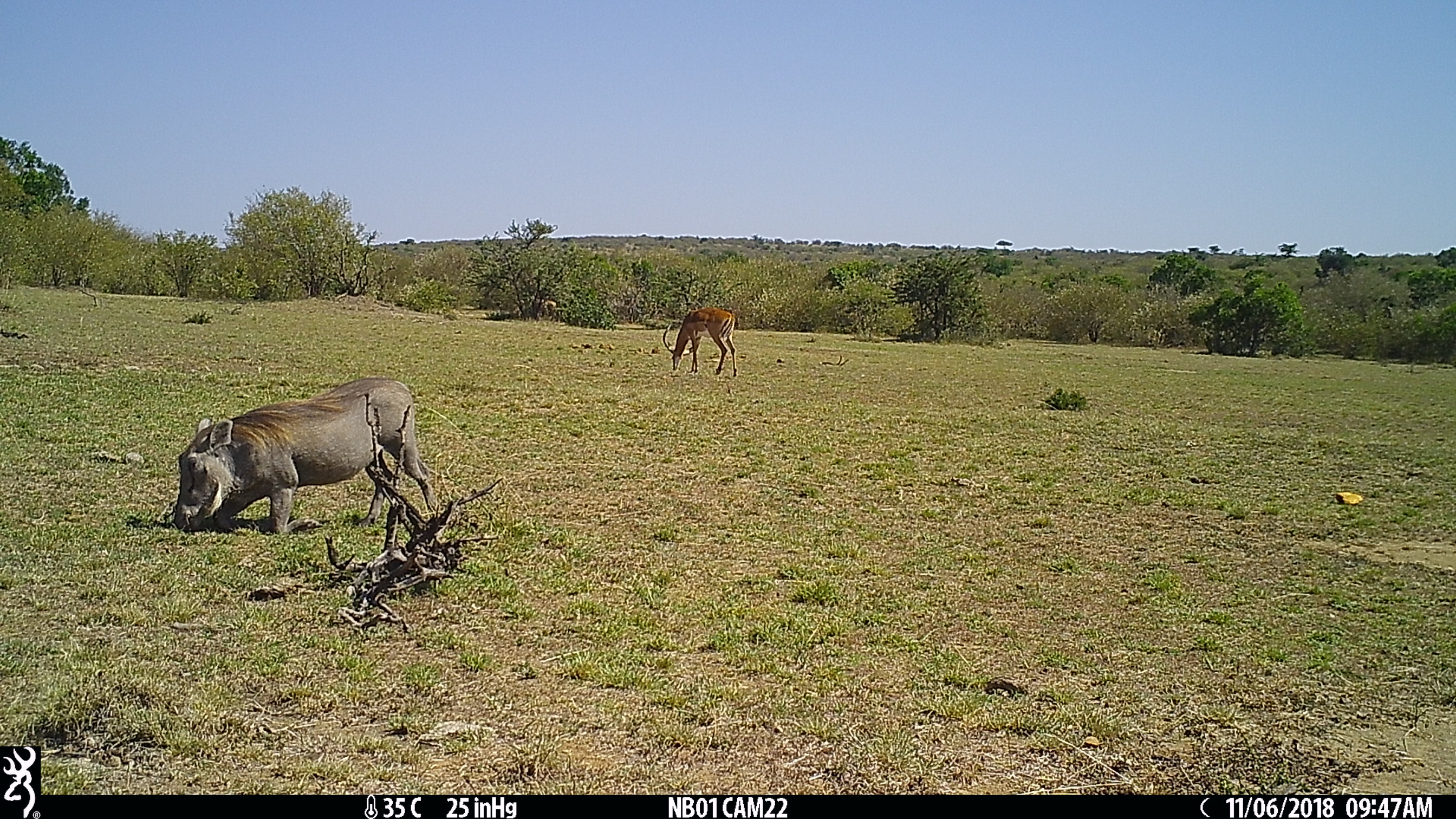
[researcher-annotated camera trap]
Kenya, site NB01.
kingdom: Animalia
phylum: Chordata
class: Mammalia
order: Artiodactyla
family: Suidae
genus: Phacochoerus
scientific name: Phacochoerus africanus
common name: common warthog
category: warthog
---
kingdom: Animalia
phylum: Chordata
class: Mammalia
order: Artiodactyla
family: Bovidae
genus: Aepyceros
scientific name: Aepyceros melampus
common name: impala